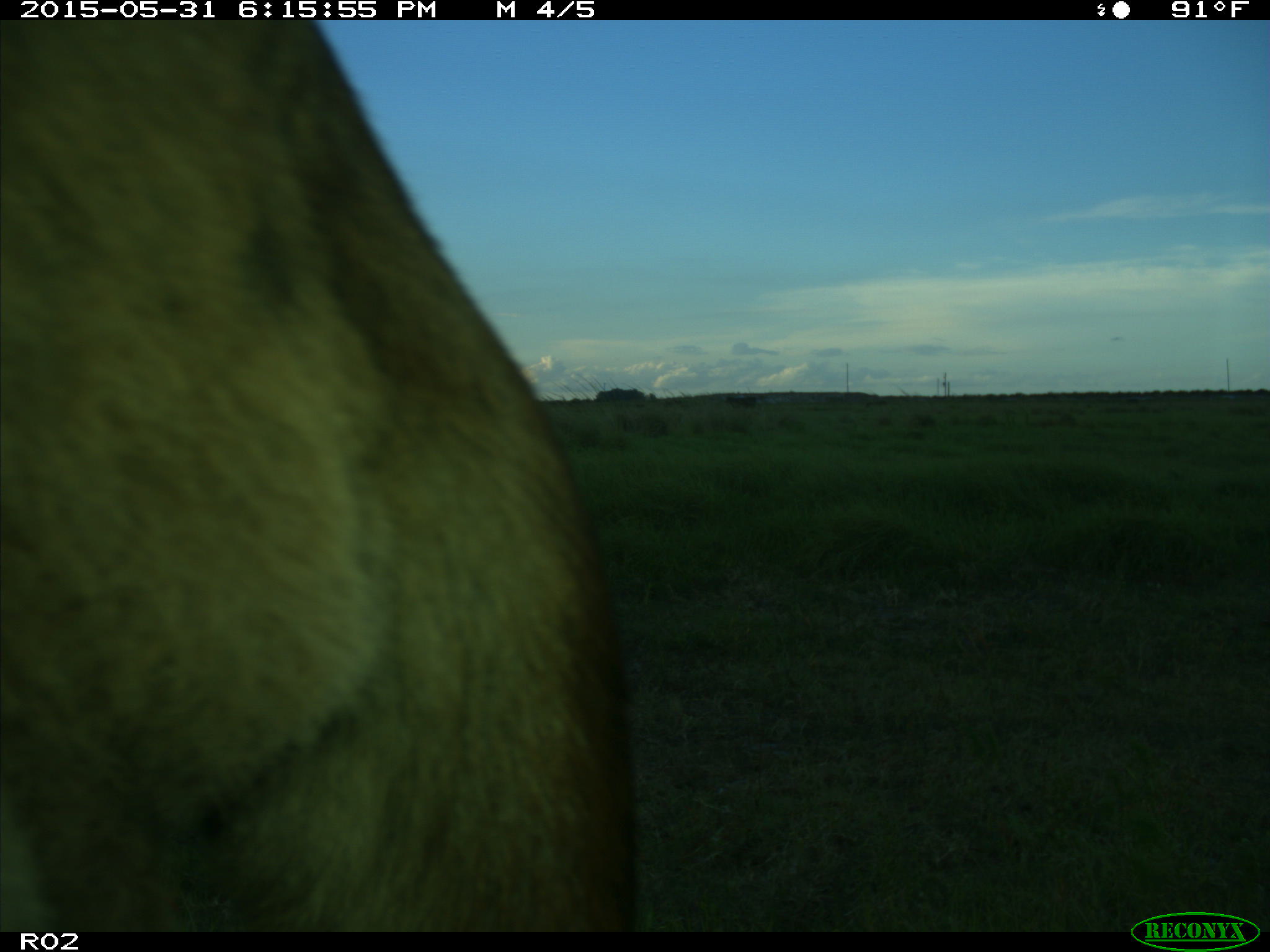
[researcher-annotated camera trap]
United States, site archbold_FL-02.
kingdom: Animalia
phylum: Chordata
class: Mammalia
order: Artiodactyla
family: Bovidae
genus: Bos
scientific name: Bos taurus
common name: domestic cow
Bos taurus (domestic cow).